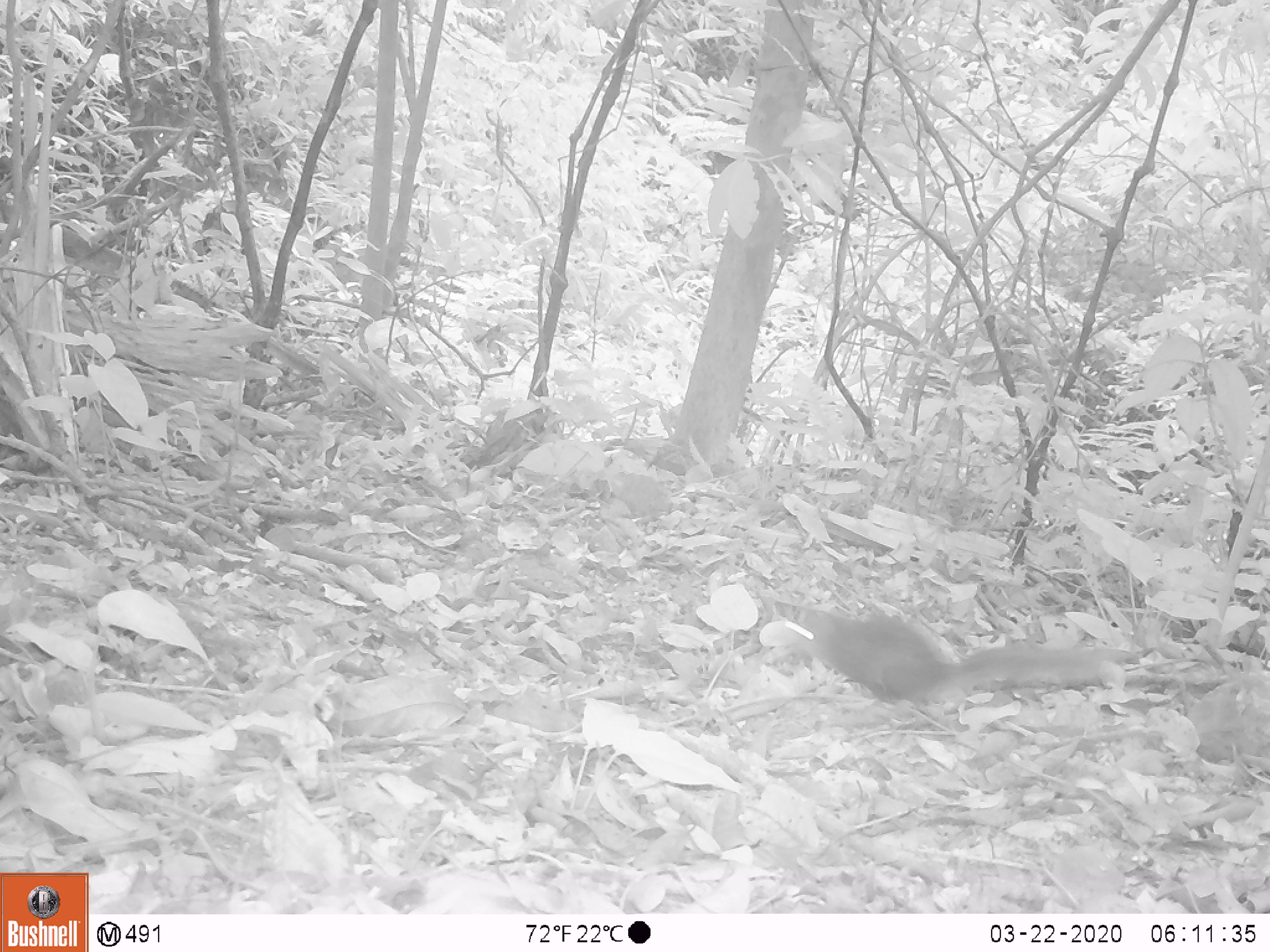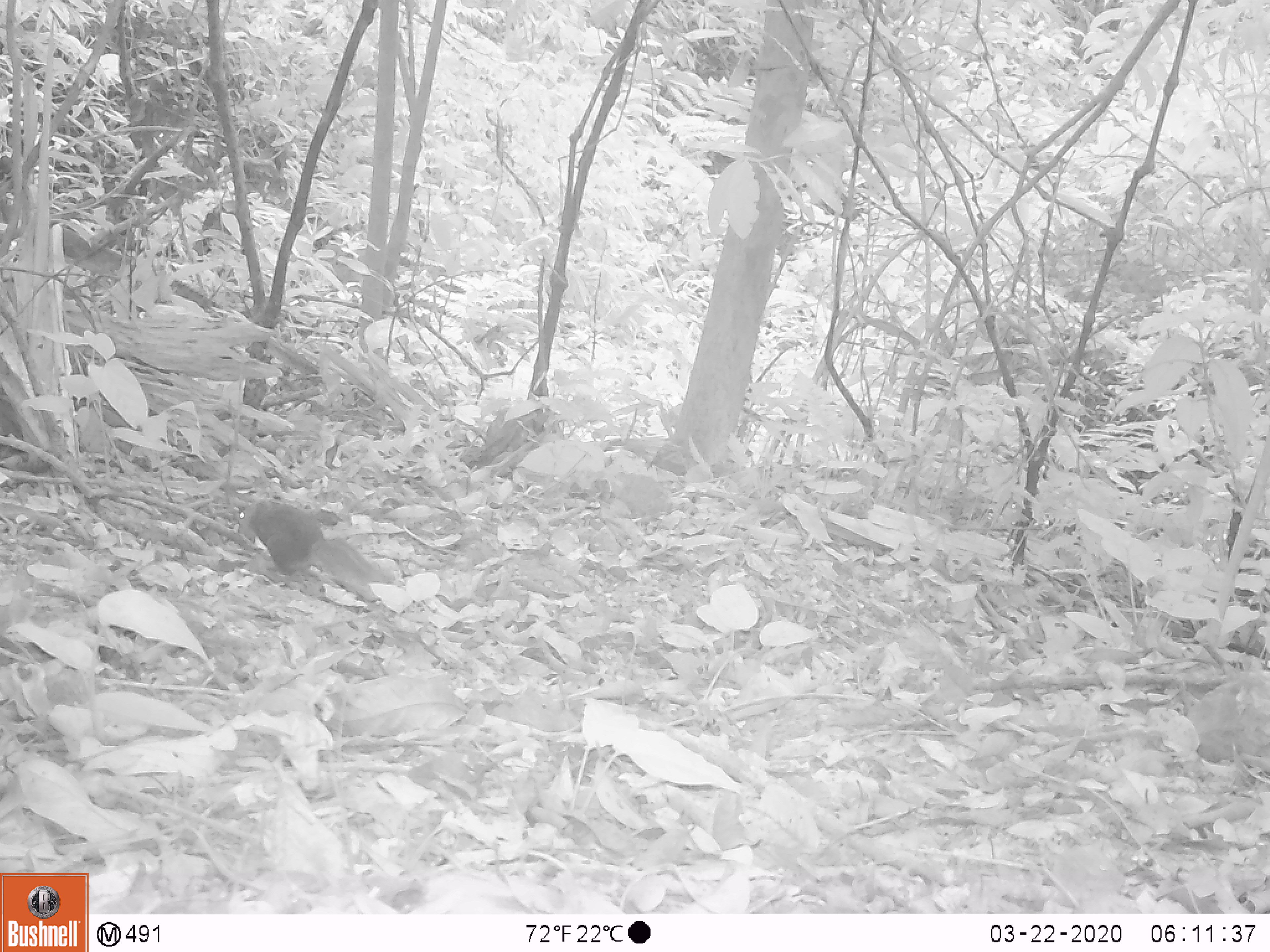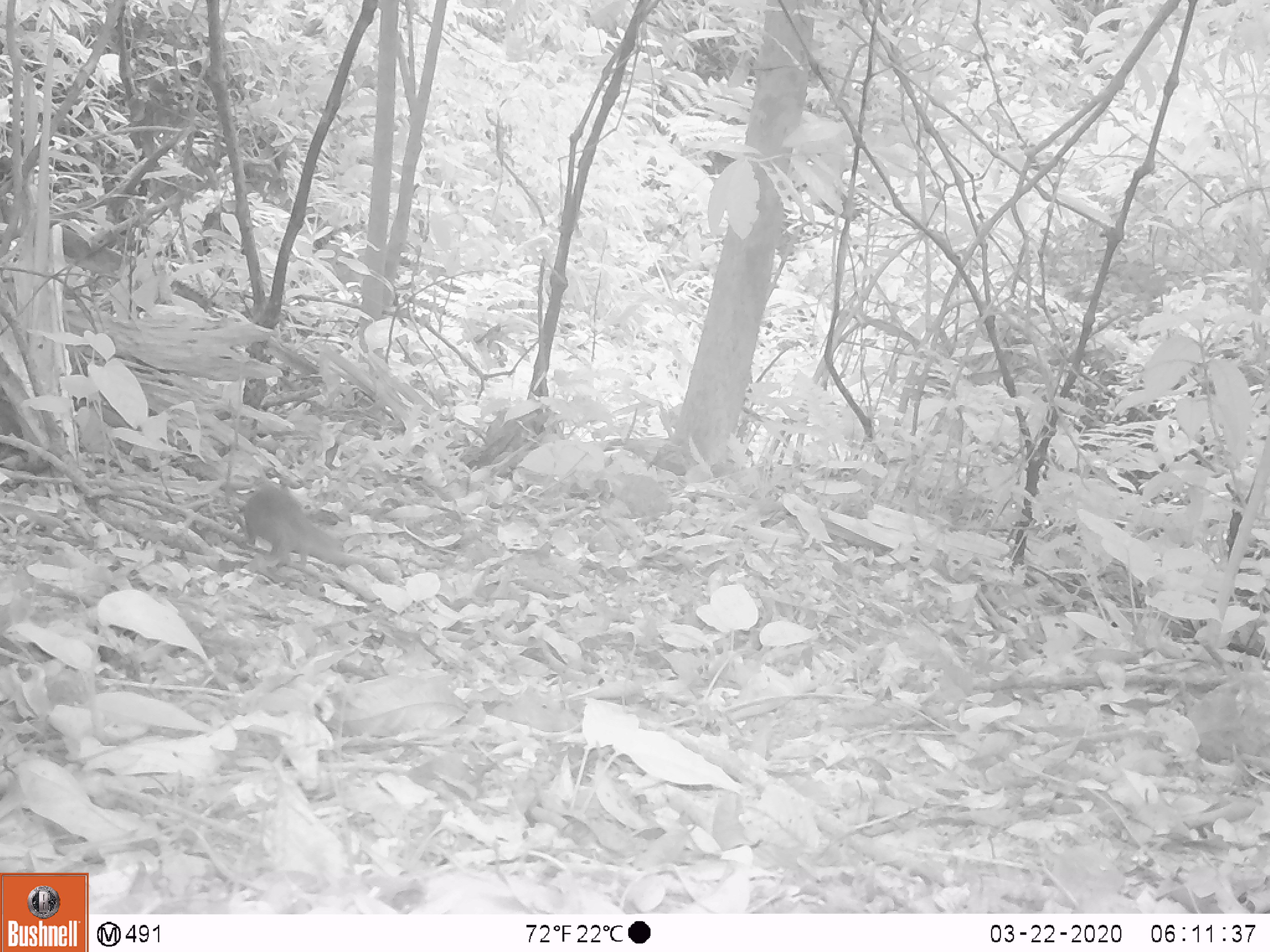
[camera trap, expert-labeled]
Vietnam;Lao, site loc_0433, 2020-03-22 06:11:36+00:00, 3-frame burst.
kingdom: Animalia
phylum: Chordata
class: Mammalia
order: Rodentia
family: Sciuridae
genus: Dremomys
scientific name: Dremomys rufigenis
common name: red-cheeked squirrel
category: red cheeked squirrel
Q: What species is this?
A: Red cheeked squirrel (red-cheeked squirrel) (Dremomys rufigenis).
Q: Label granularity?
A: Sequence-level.